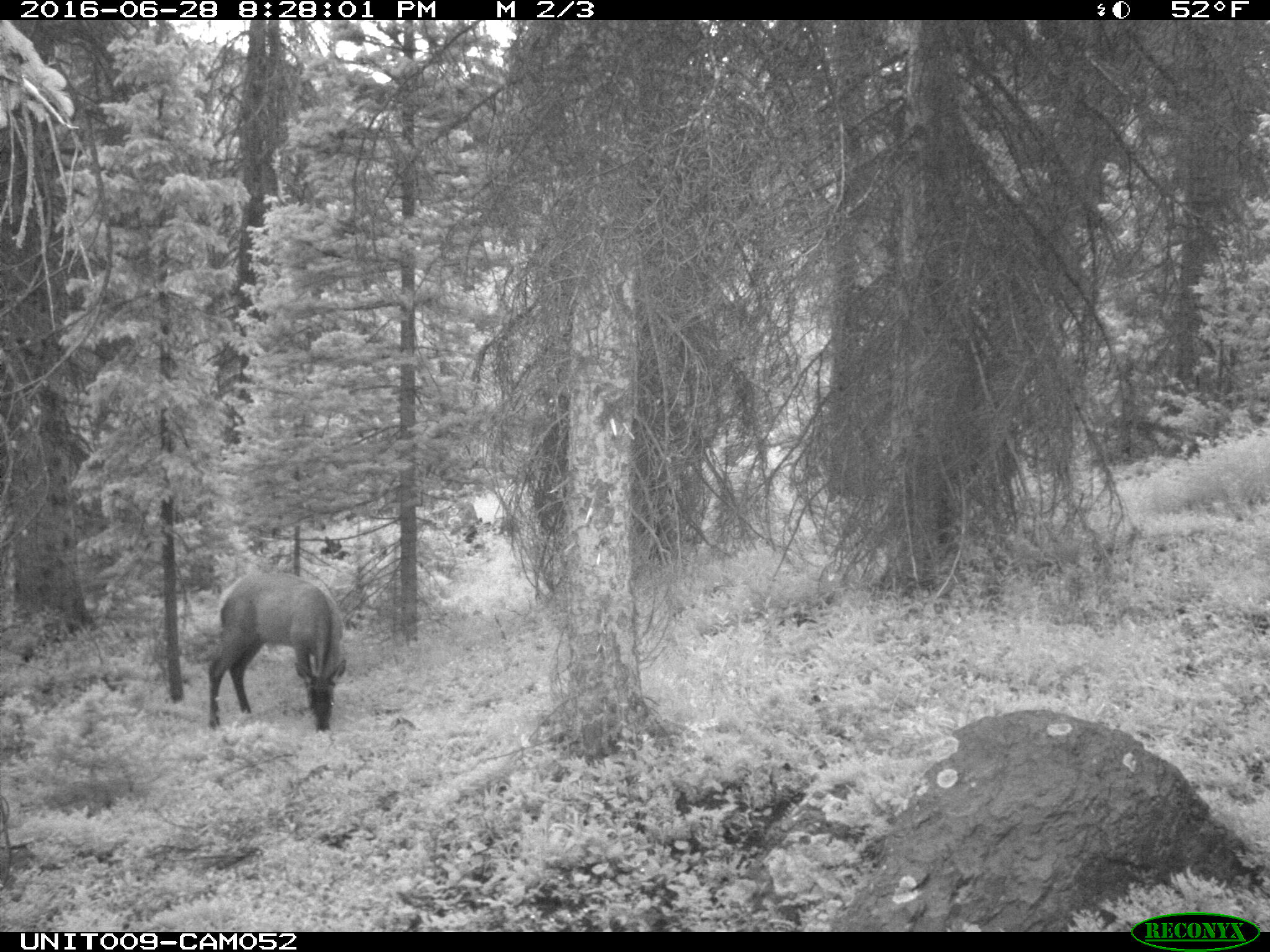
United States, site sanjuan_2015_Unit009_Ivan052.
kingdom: Animalia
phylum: Chordata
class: Mammalia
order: Artiodactyla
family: Cervidae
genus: Cervus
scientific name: Cervus elaphus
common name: red deer